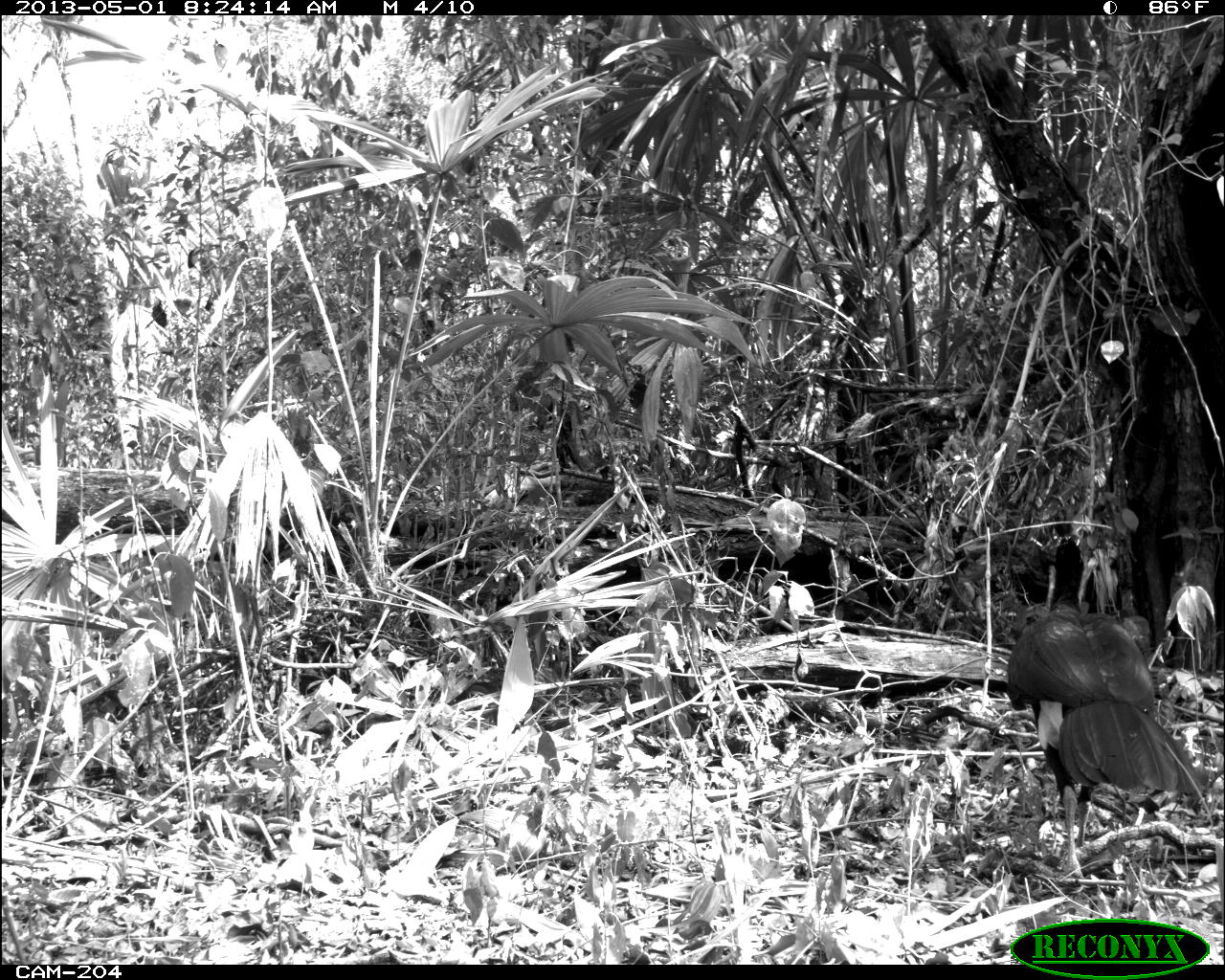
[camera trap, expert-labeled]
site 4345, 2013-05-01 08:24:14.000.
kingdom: Animalia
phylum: Chordata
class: Aves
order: Galliformes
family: Cracidae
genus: Crax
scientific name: Crax rubra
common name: great curassow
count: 1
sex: male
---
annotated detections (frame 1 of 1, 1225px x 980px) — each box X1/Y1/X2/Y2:
crax rubra: 999/531/1205/880